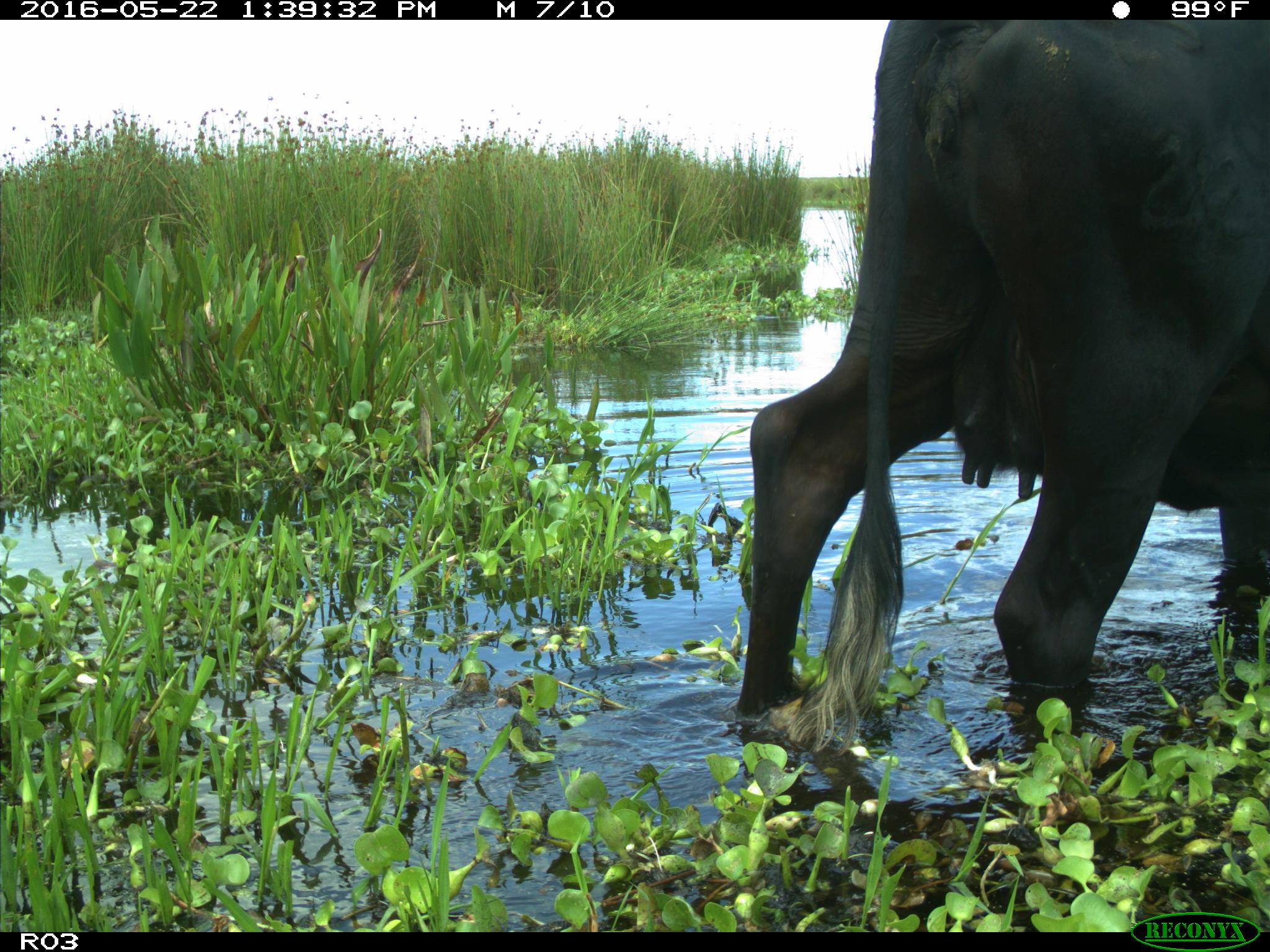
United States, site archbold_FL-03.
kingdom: Animalia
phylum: Chordata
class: Mammalia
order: Artiodactyla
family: Bovidae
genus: Bos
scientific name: Bos taurus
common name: domestic cow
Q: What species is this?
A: Bos taurus (domestic cow).